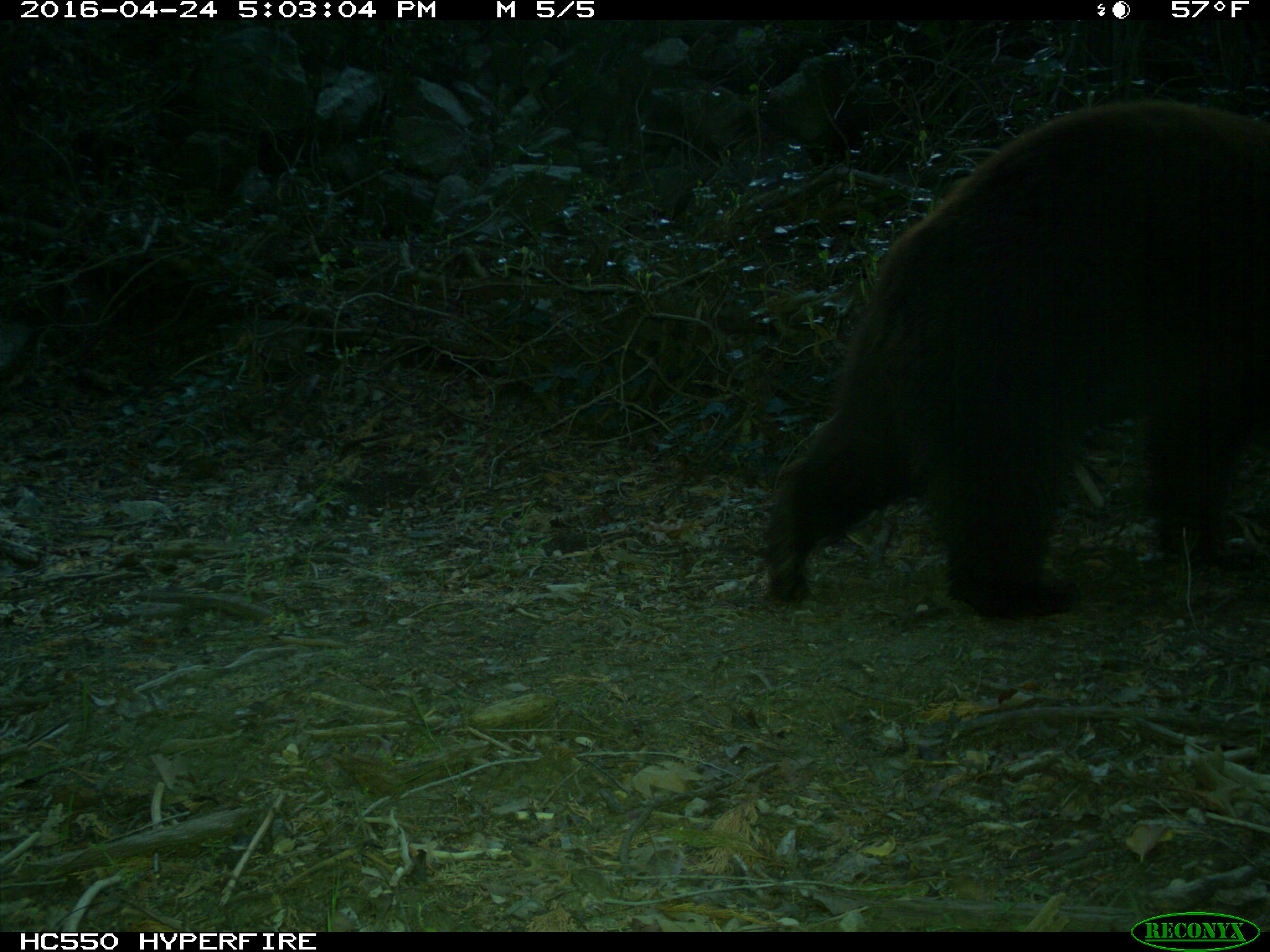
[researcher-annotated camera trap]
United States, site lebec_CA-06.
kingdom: Animalia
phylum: Chordata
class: Mammalia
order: Carnivora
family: Ursidae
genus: Ursus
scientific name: Ursus americanus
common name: american black bear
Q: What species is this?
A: Ursus americanus (american black bear).